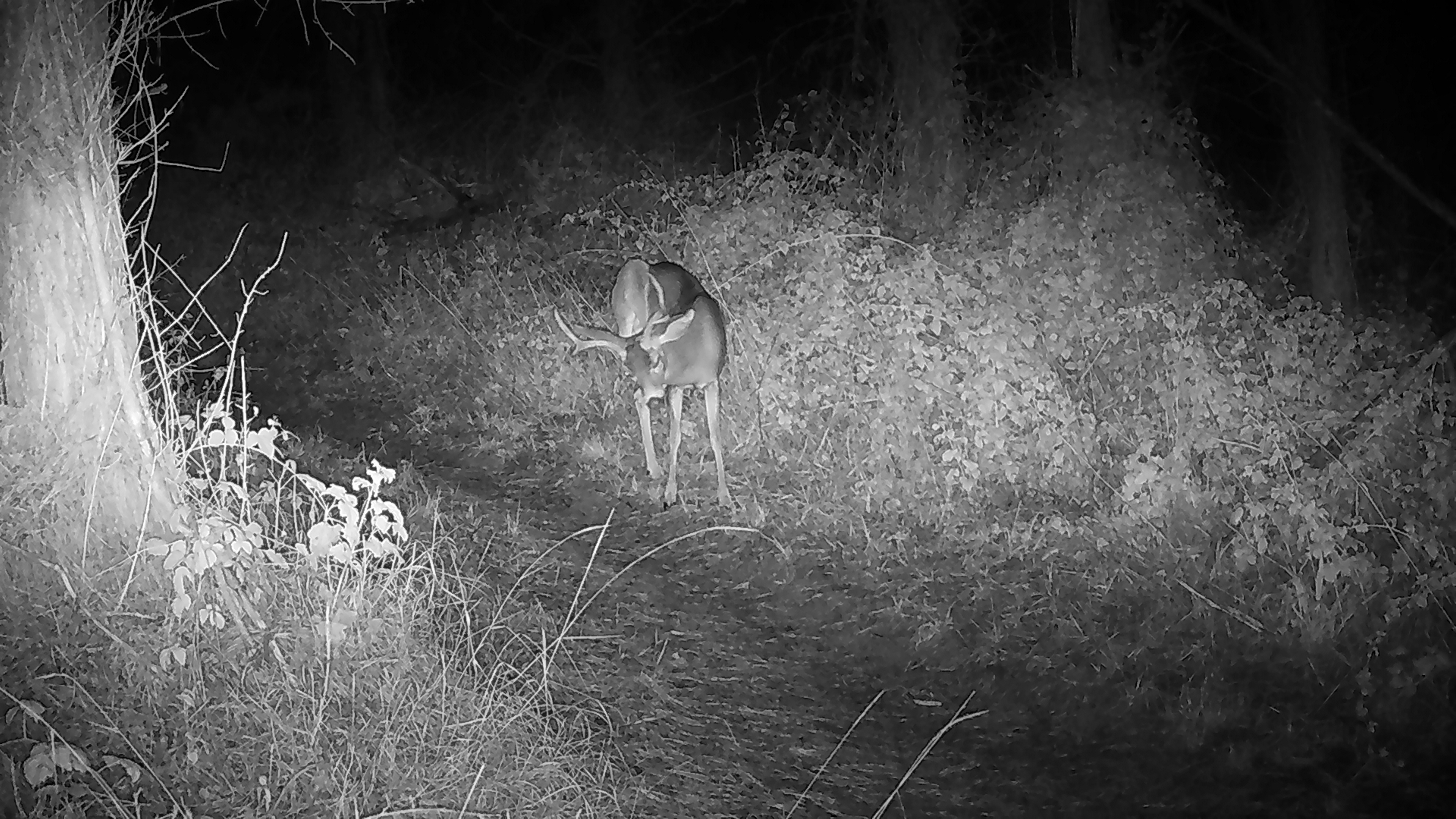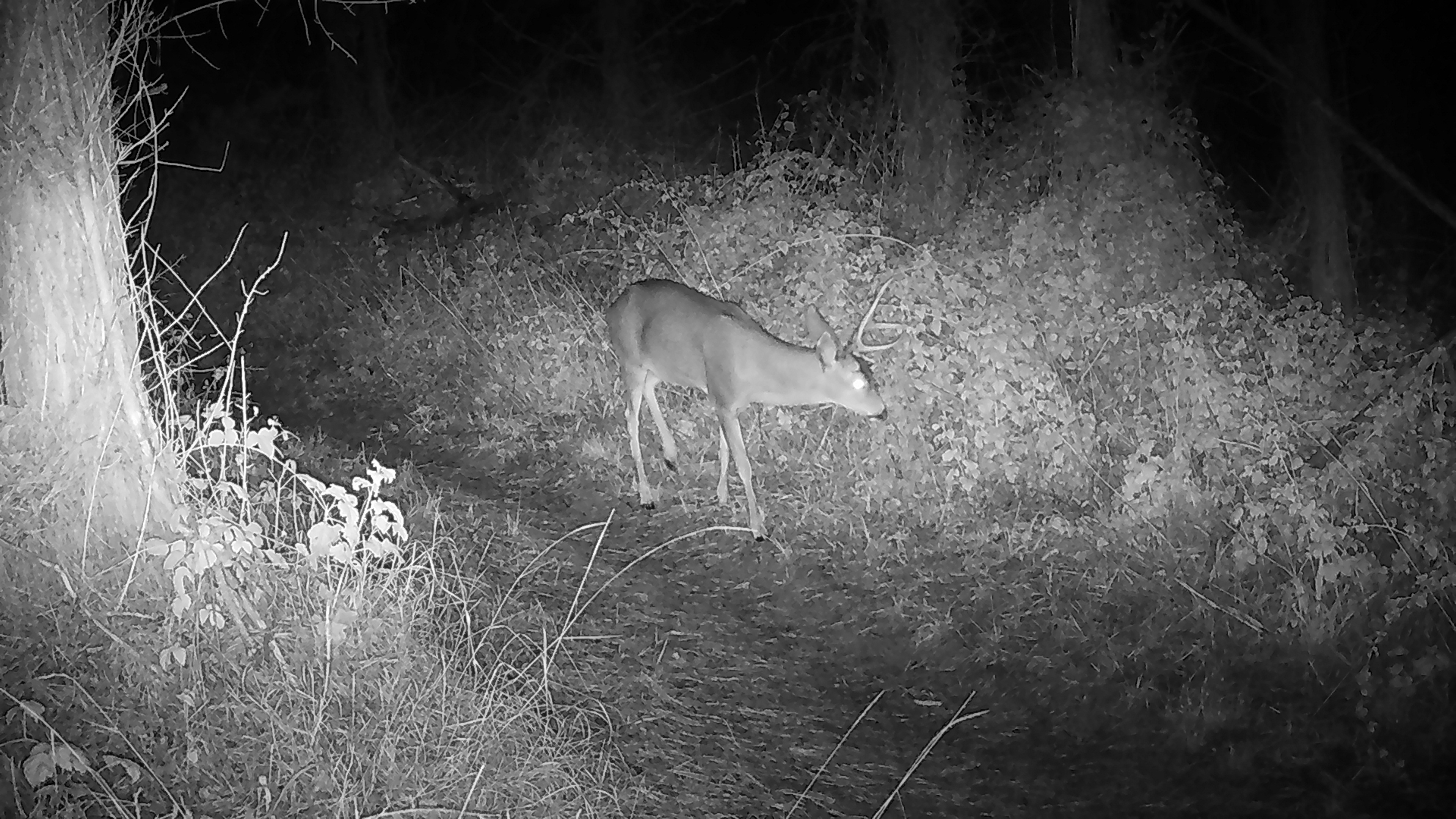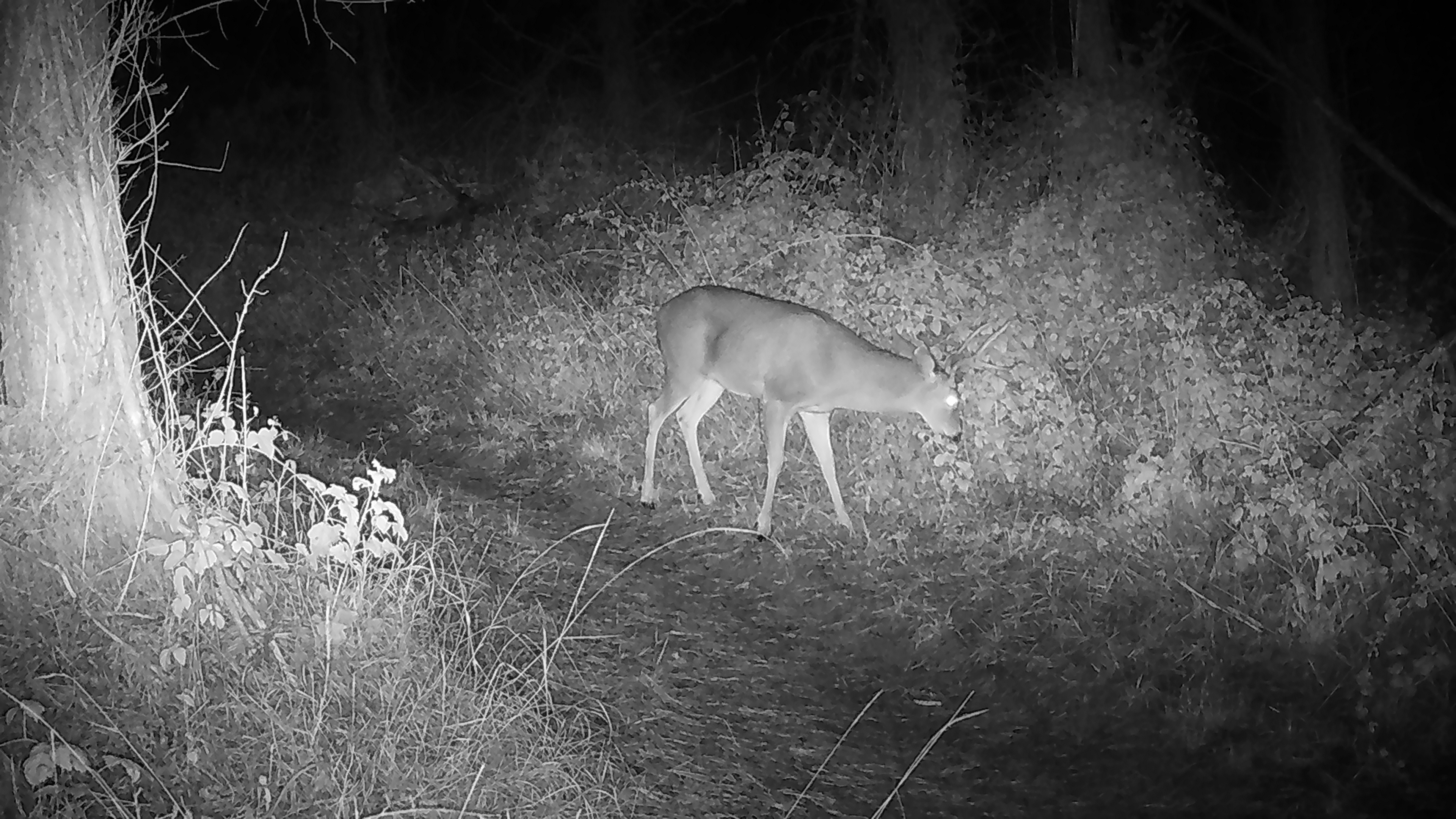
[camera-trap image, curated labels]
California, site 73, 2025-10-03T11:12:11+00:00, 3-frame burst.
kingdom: Animalia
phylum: Chordata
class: Mammalia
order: Artiodactyla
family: Cervidae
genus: Odocoileus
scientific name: Odocoileus hemionus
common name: mule deer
Mule deer (Odocoileus hemionus).